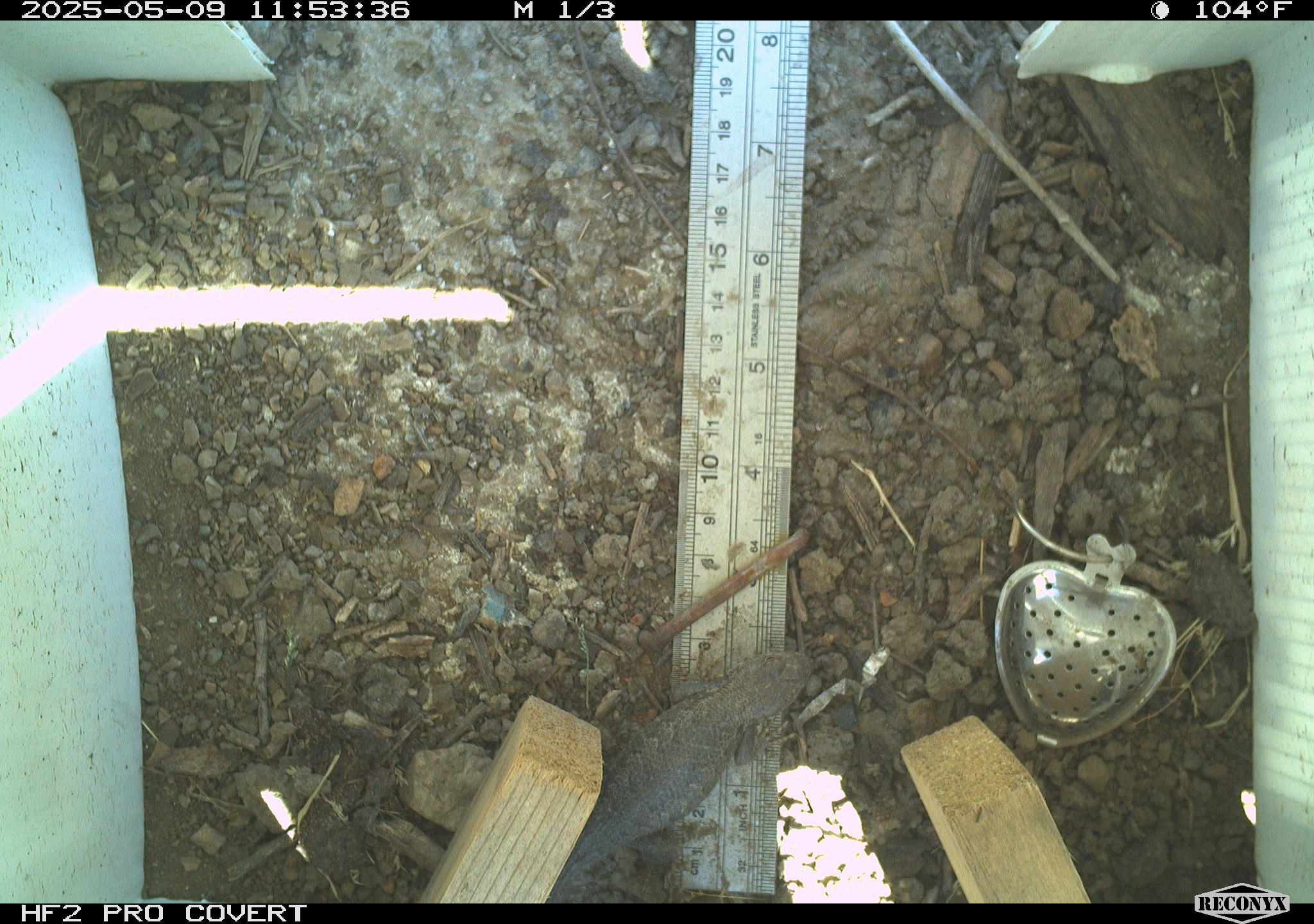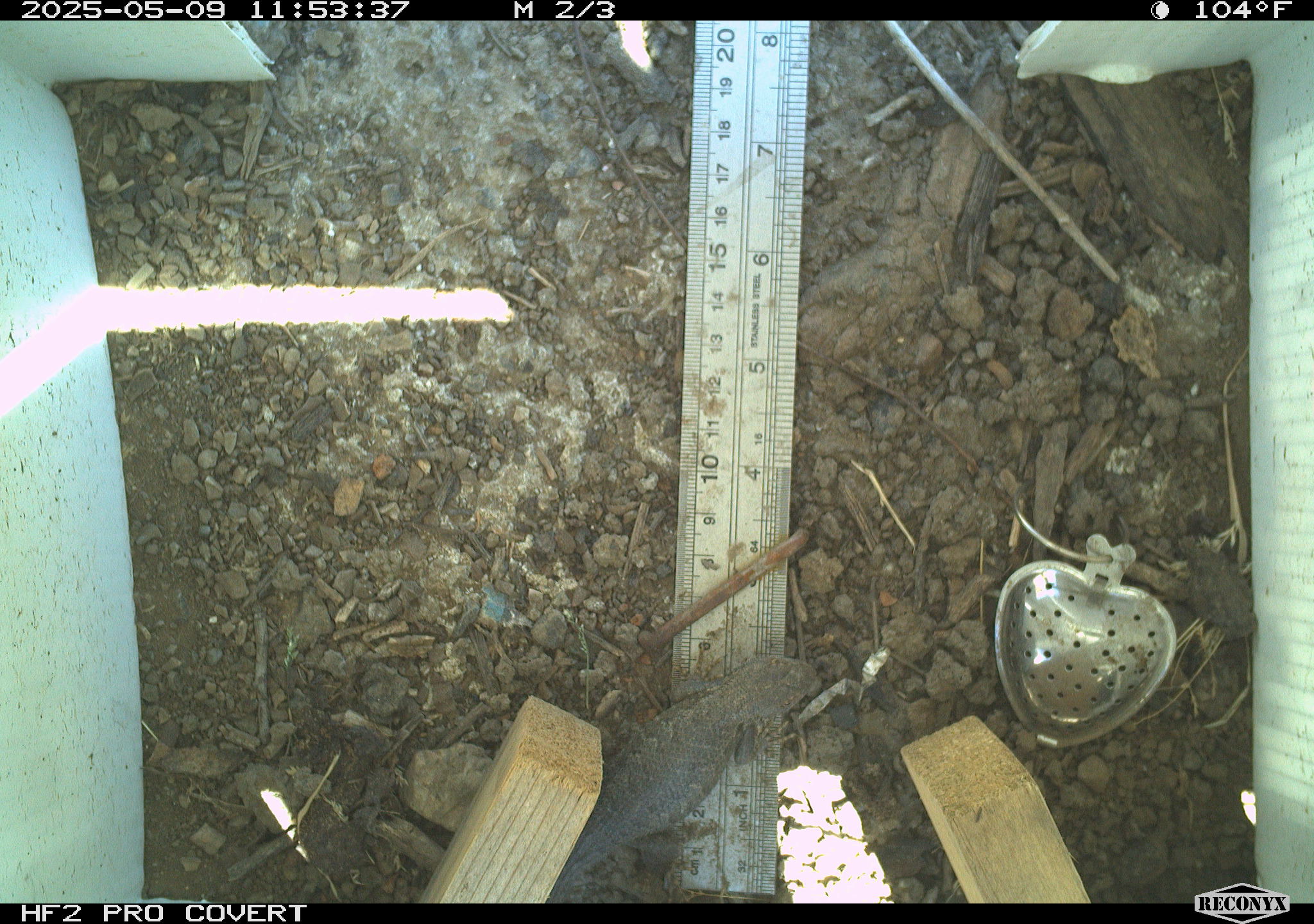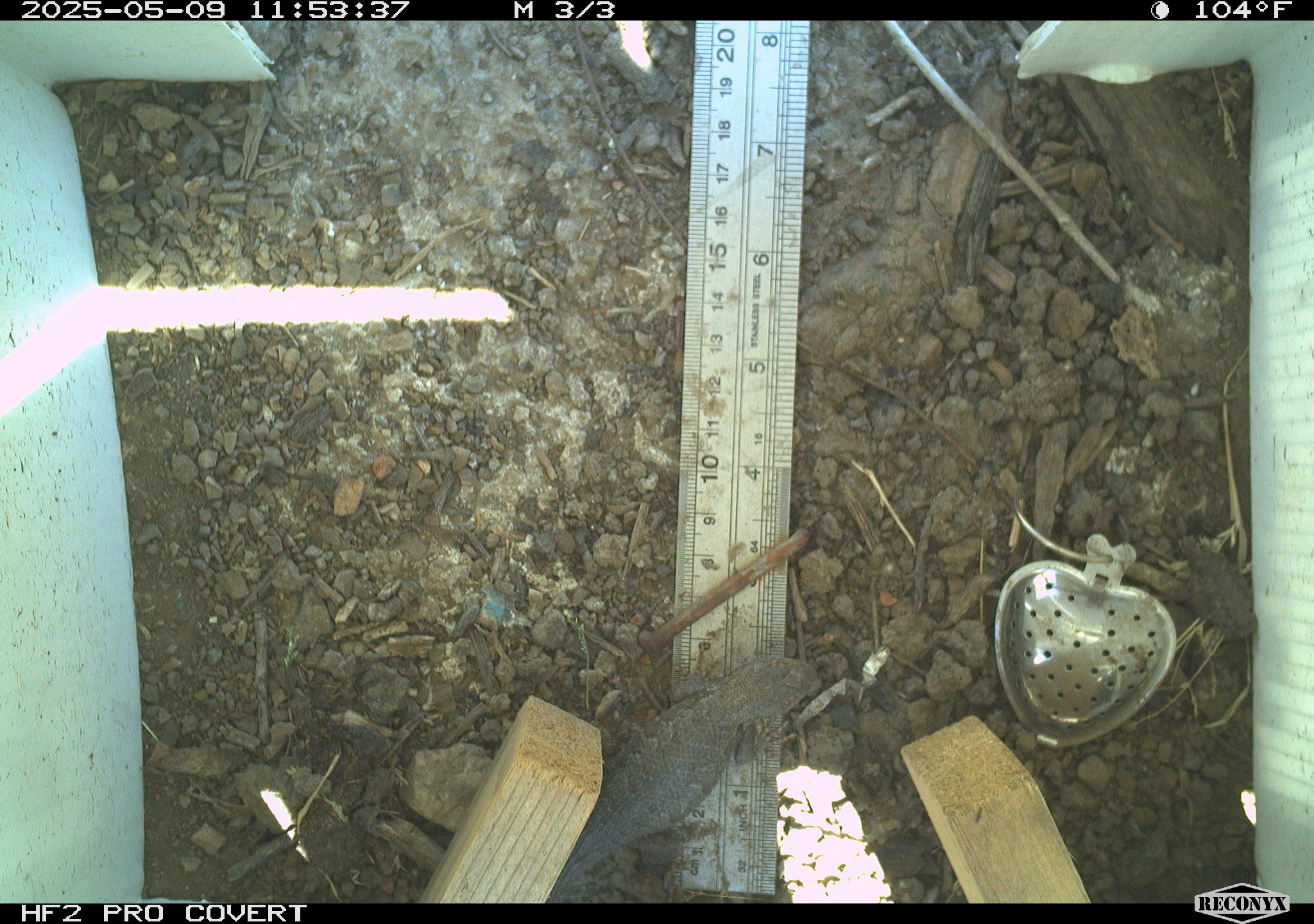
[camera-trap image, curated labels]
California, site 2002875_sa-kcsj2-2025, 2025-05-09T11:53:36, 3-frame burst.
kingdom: Animalia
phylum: Chordata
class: Reptilia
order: Squamata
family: Phrynosomatidae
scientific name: Phrynosomatidae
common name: north american spiny lizards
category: sceloporus/uta species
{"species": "sceloporus/uta species (north american spiny lizards) (Phrynosomatidae)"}